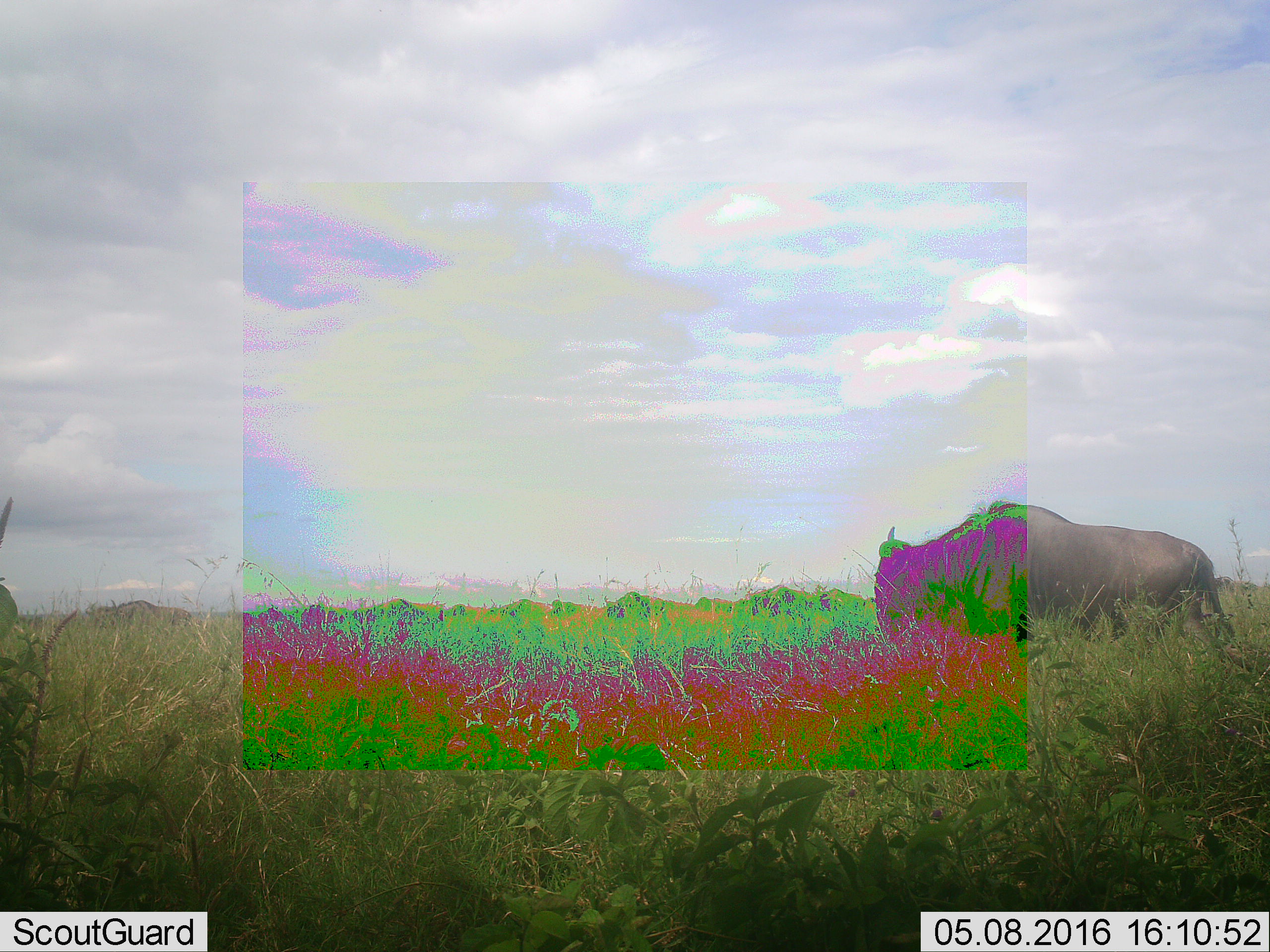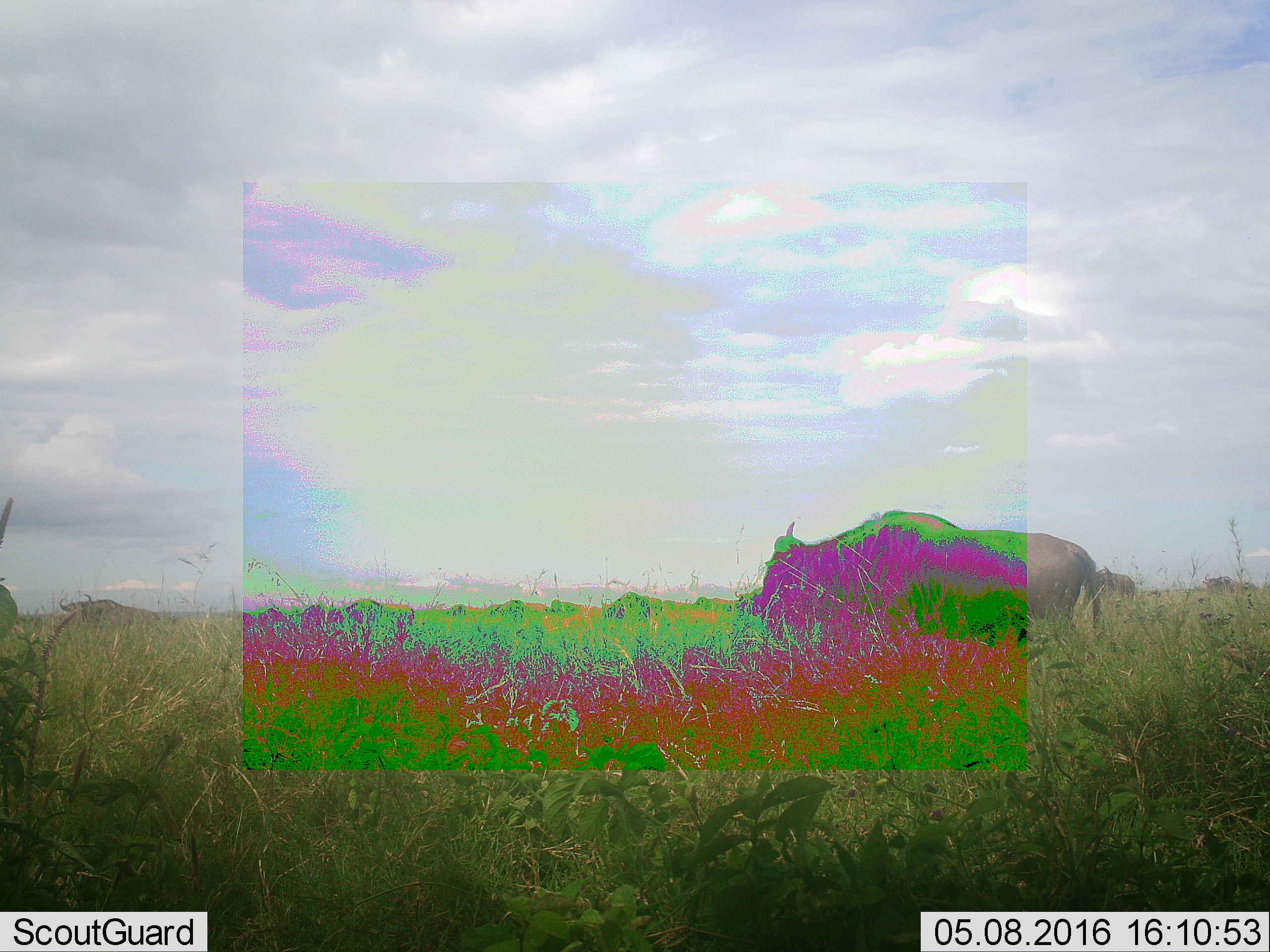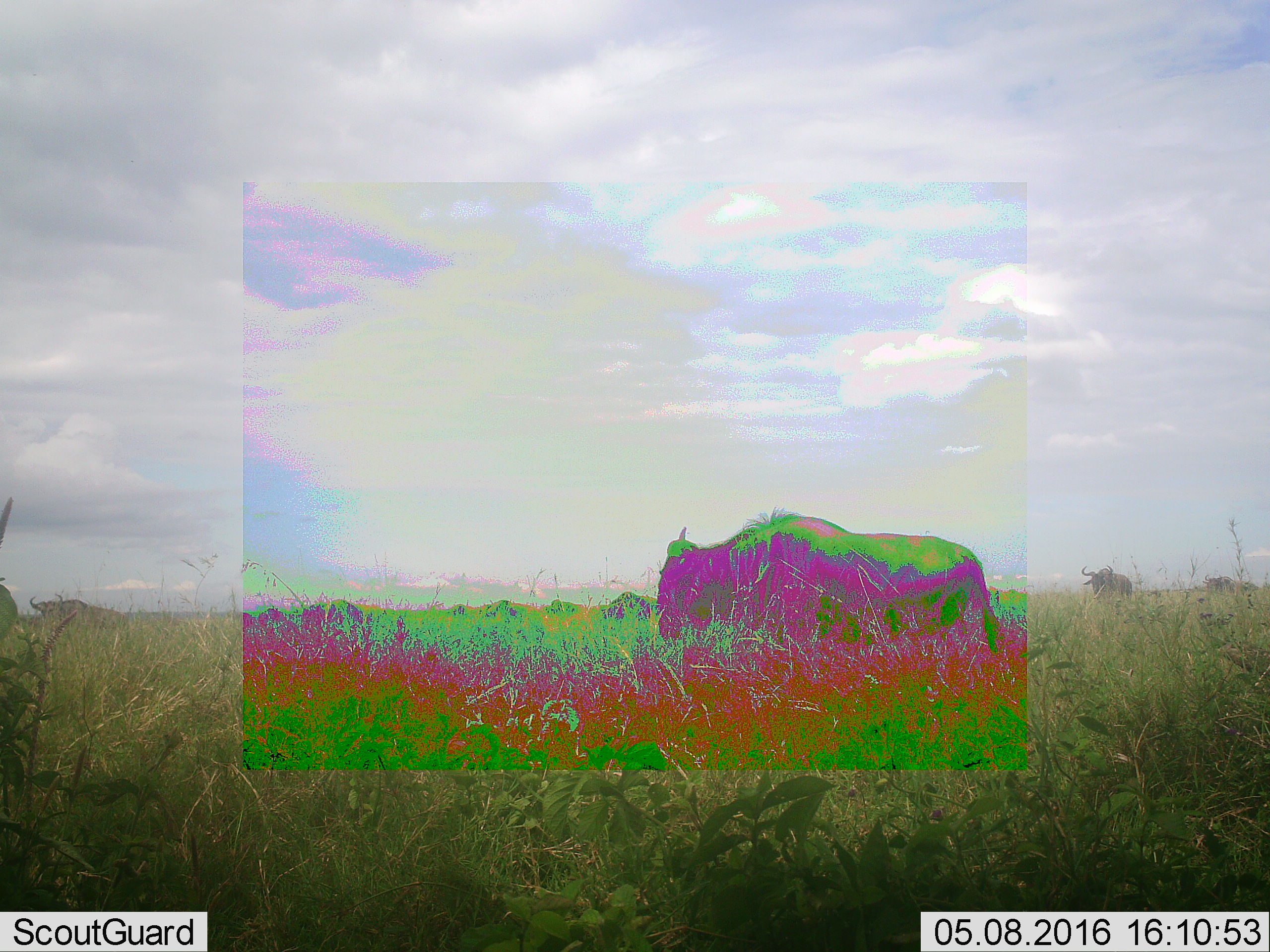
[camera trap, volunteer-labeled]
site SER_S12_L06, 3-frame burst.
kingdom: Animalia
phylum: Chordata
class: Mammalia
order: Artiodactyla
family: Bovidae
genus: Connochaetes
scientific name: Connochaetes taurinus taurinus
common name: blue wildebeest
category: wildebeestblue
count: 2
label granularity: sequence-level